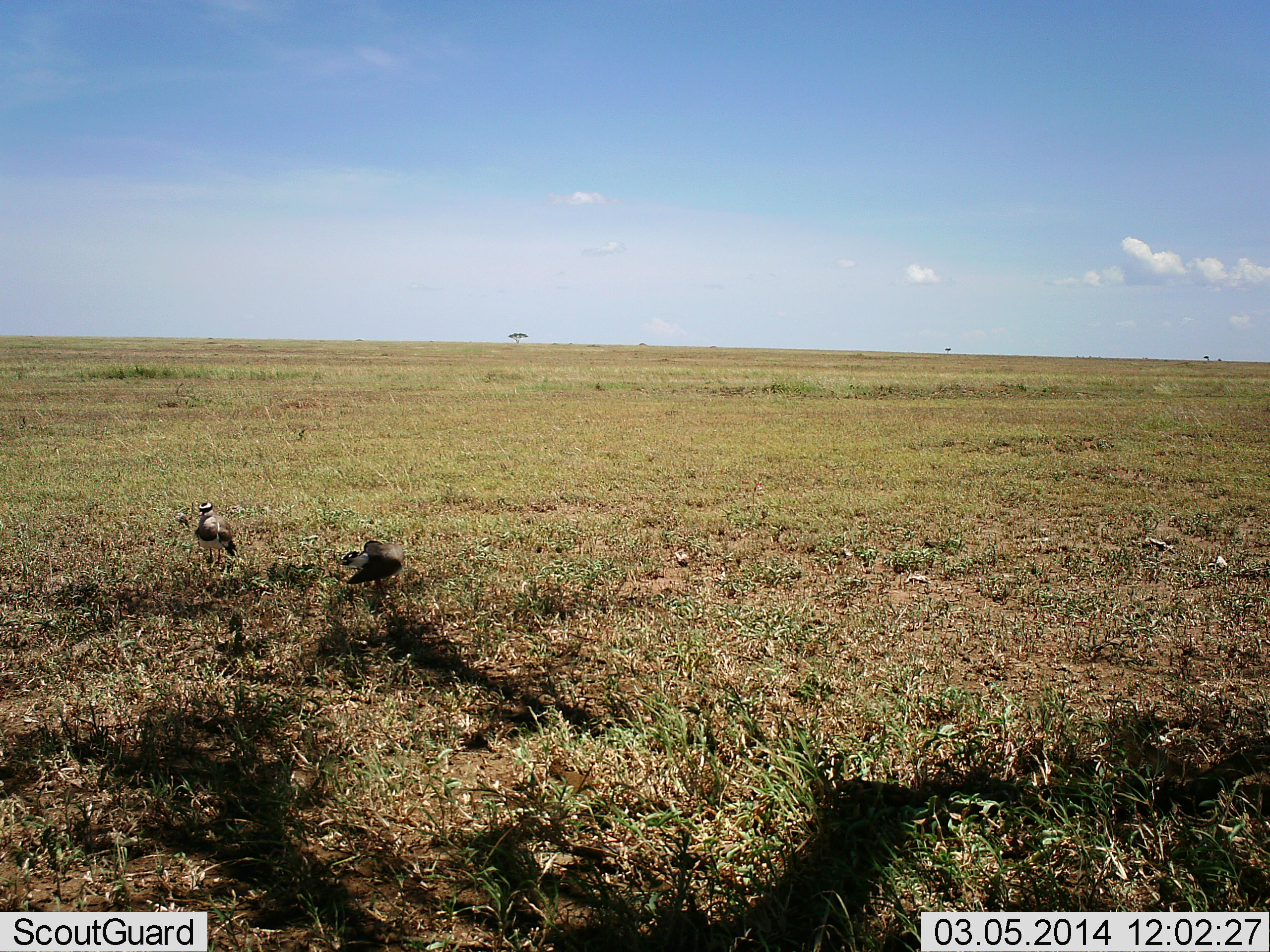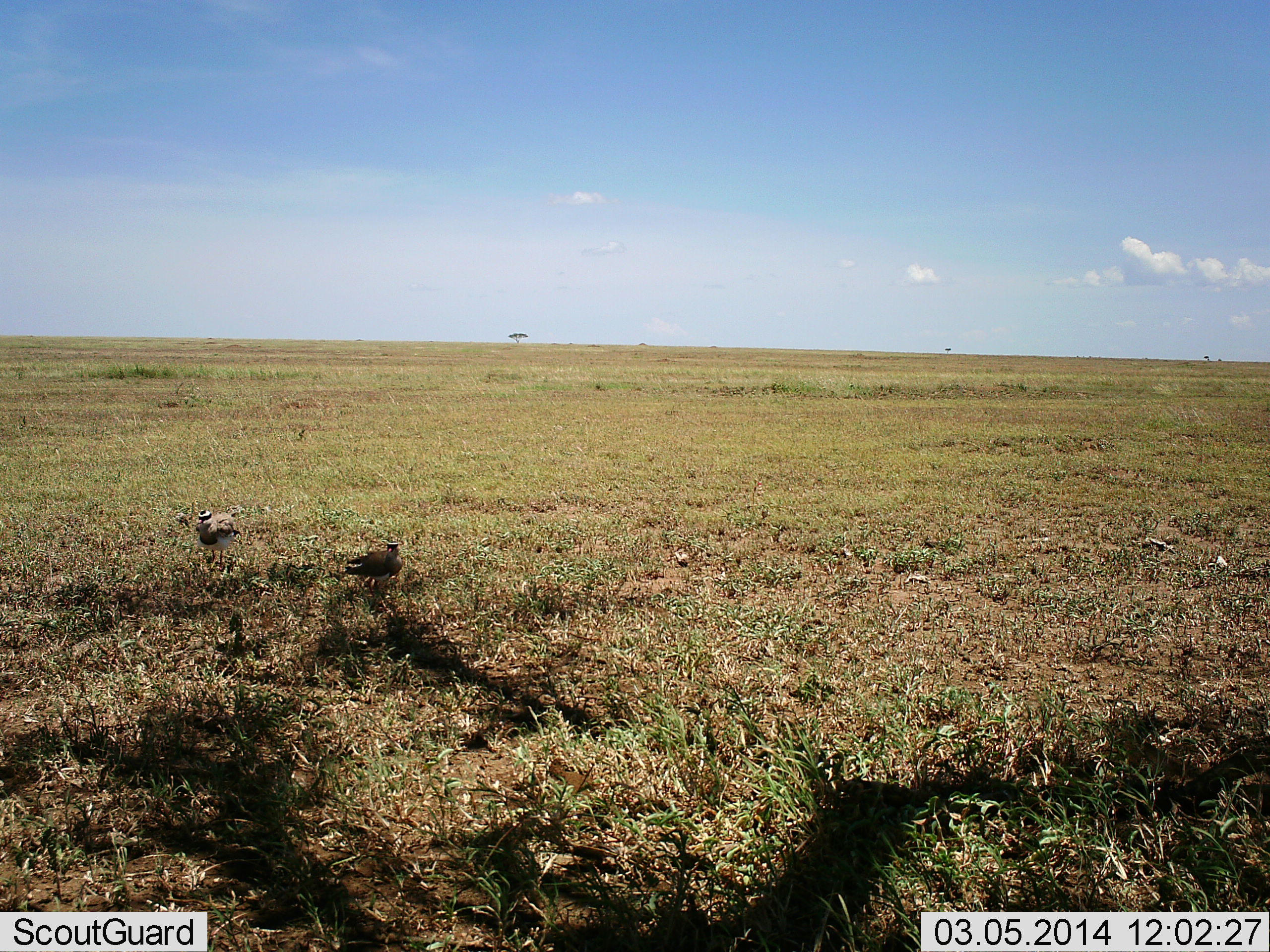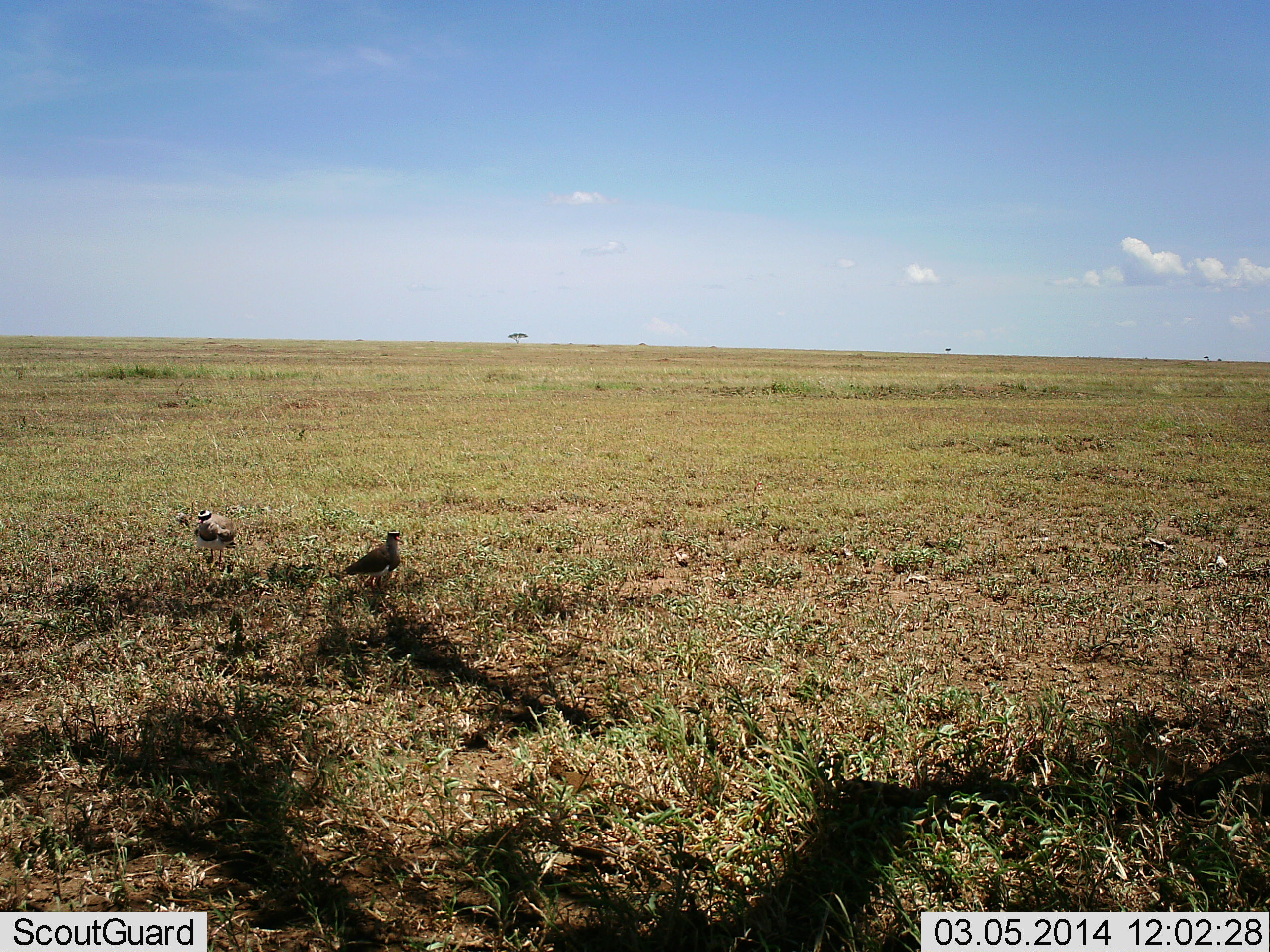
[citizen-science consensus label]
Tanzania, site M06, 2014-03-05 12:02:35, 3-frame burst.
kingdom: Animalia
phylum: Chordata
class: Aves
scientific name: Aves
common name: bird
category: otherbird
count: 2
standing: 80%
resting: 30%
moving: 10%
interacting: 0%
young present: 0%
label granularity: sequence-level